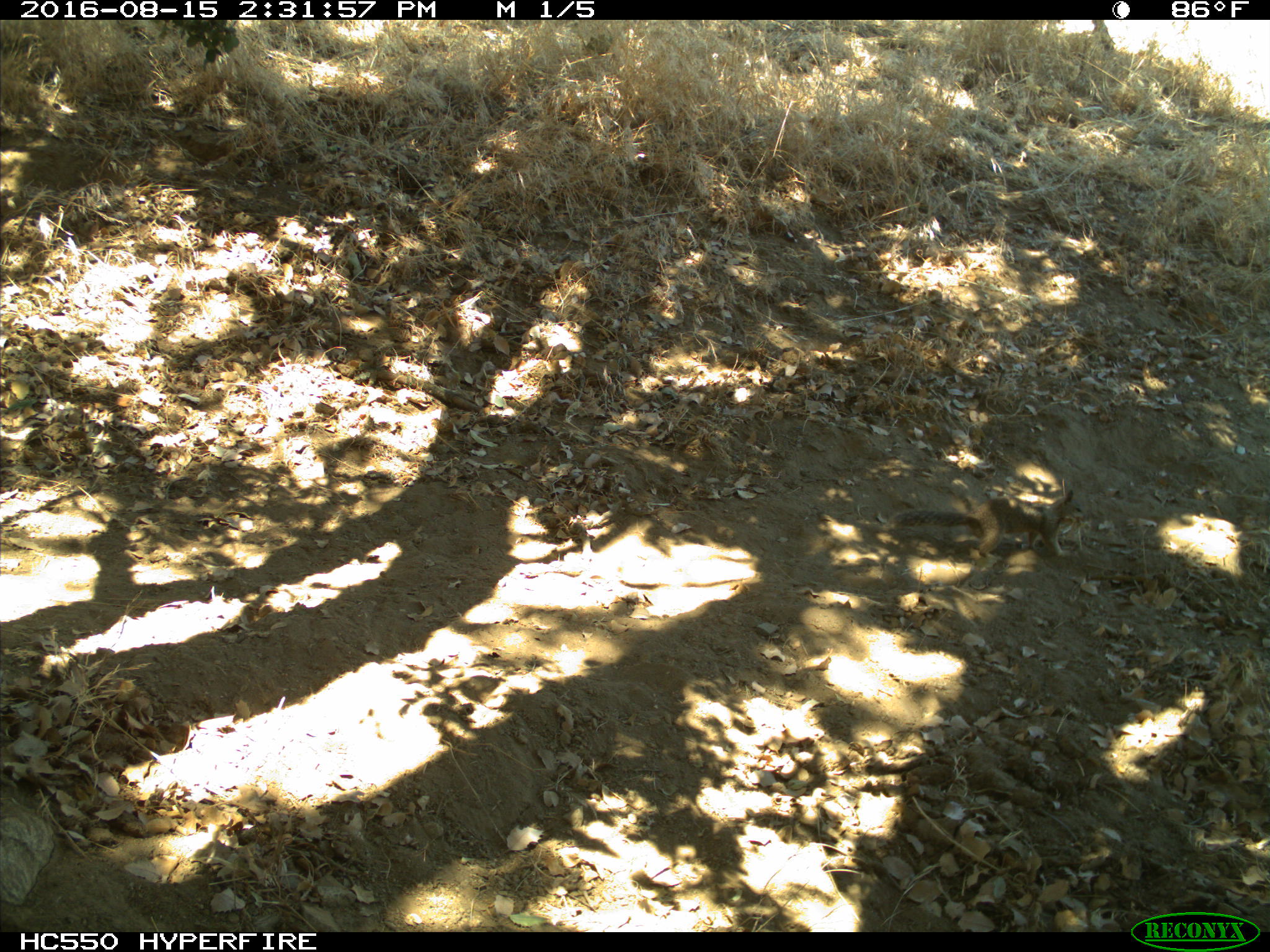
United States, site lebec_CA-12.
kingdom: Animalia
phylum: Chordata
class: Mammalia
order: Rodentia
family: Sciuridae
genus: Otospermophilus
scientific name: Otospermophilus beecheyi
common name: california ground squirrel